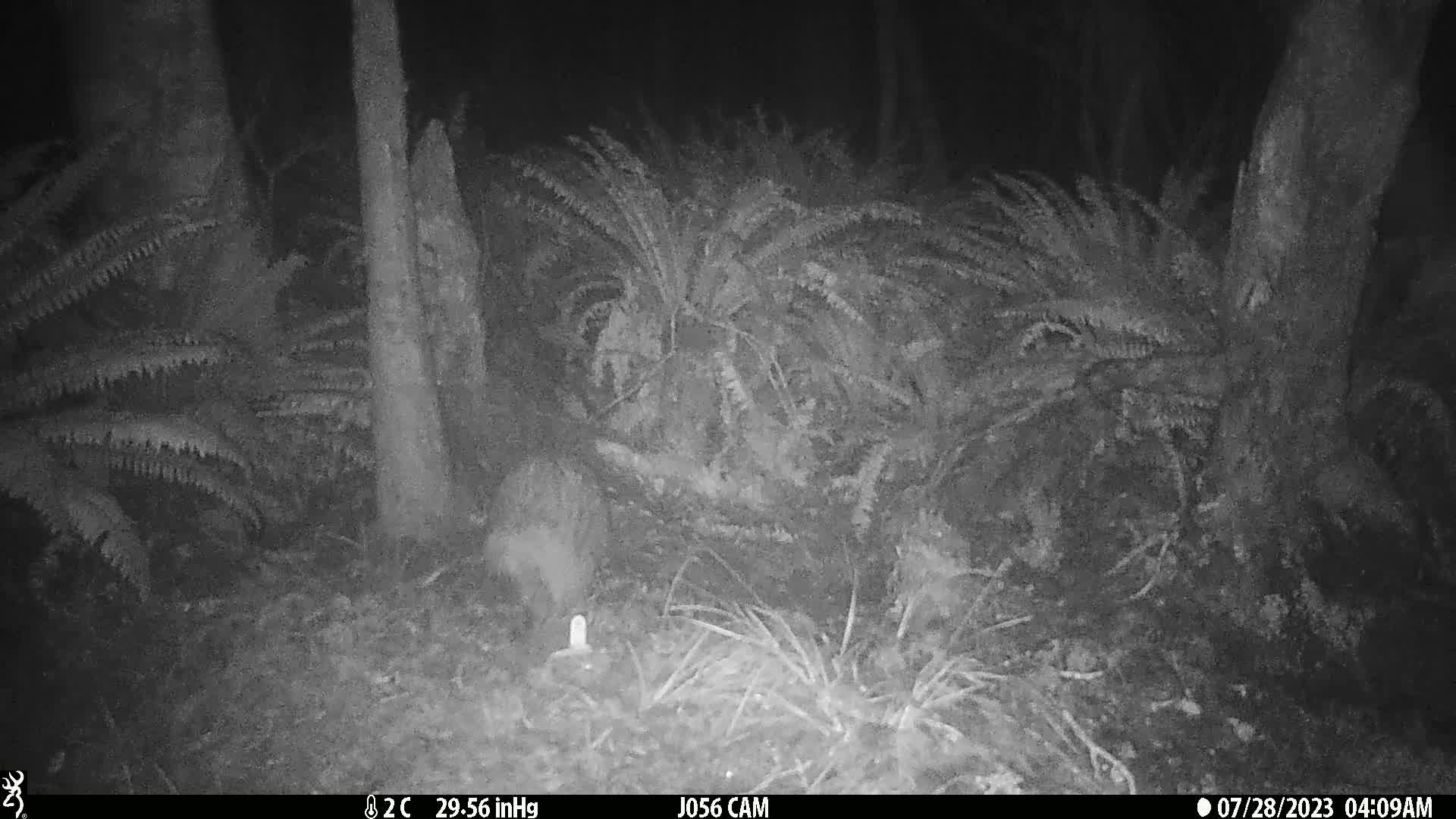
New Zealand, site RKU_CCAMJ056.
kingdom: Animalia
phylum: Chordata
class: Aves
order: Apterygiformes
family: Apterygidae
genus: Apteryx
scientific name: Apteryx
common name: kiwi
Kiwi (Apteryx).